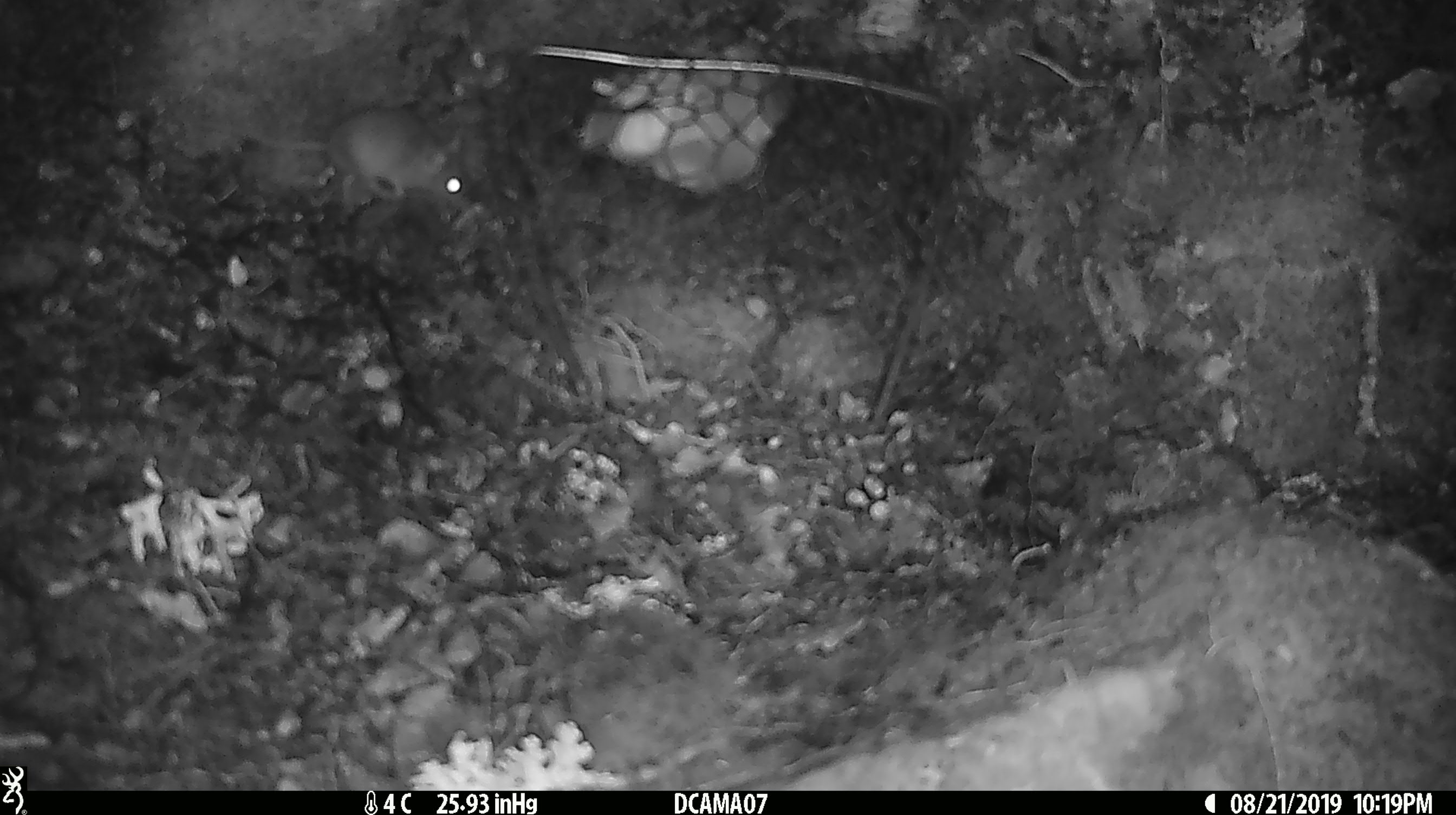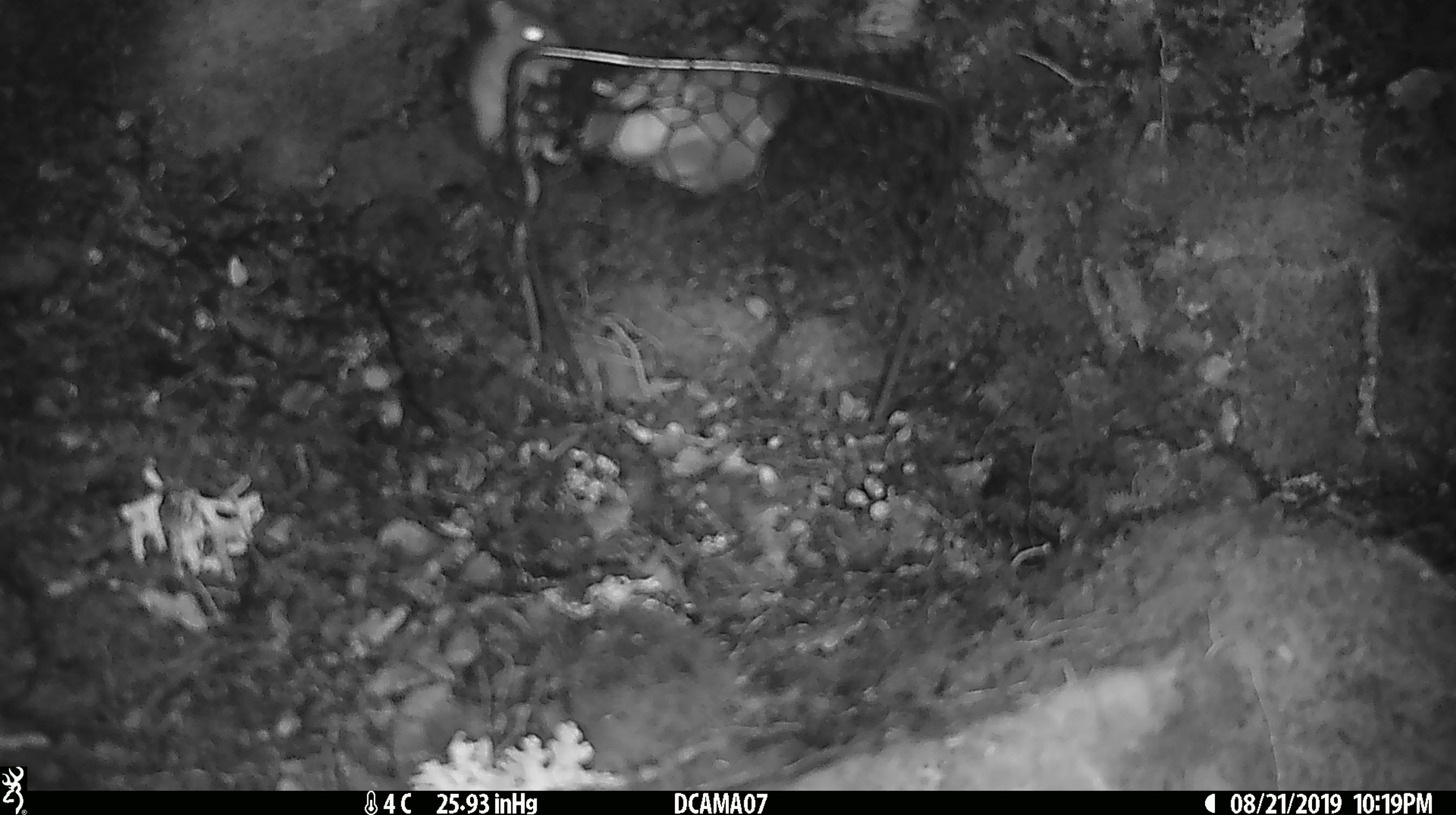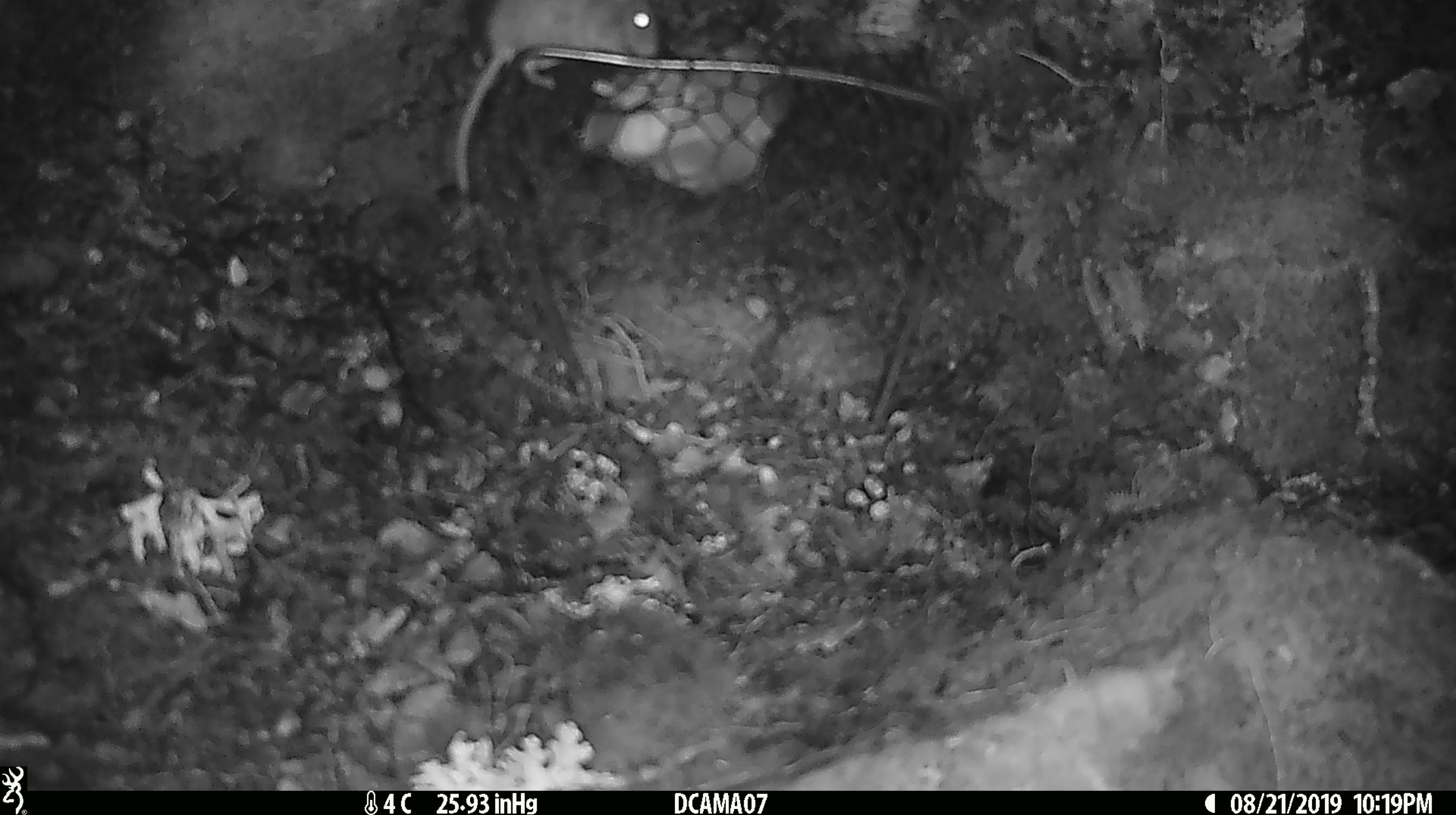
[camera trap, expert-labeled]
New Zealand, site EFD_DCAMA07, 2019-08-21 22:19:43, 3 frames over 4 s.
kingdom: Animalia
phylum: Chordata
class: Mammalia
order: Rodentia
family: Muridae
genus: Mus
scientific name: Mus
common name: mouse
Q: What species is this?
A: Mouse (Mus).